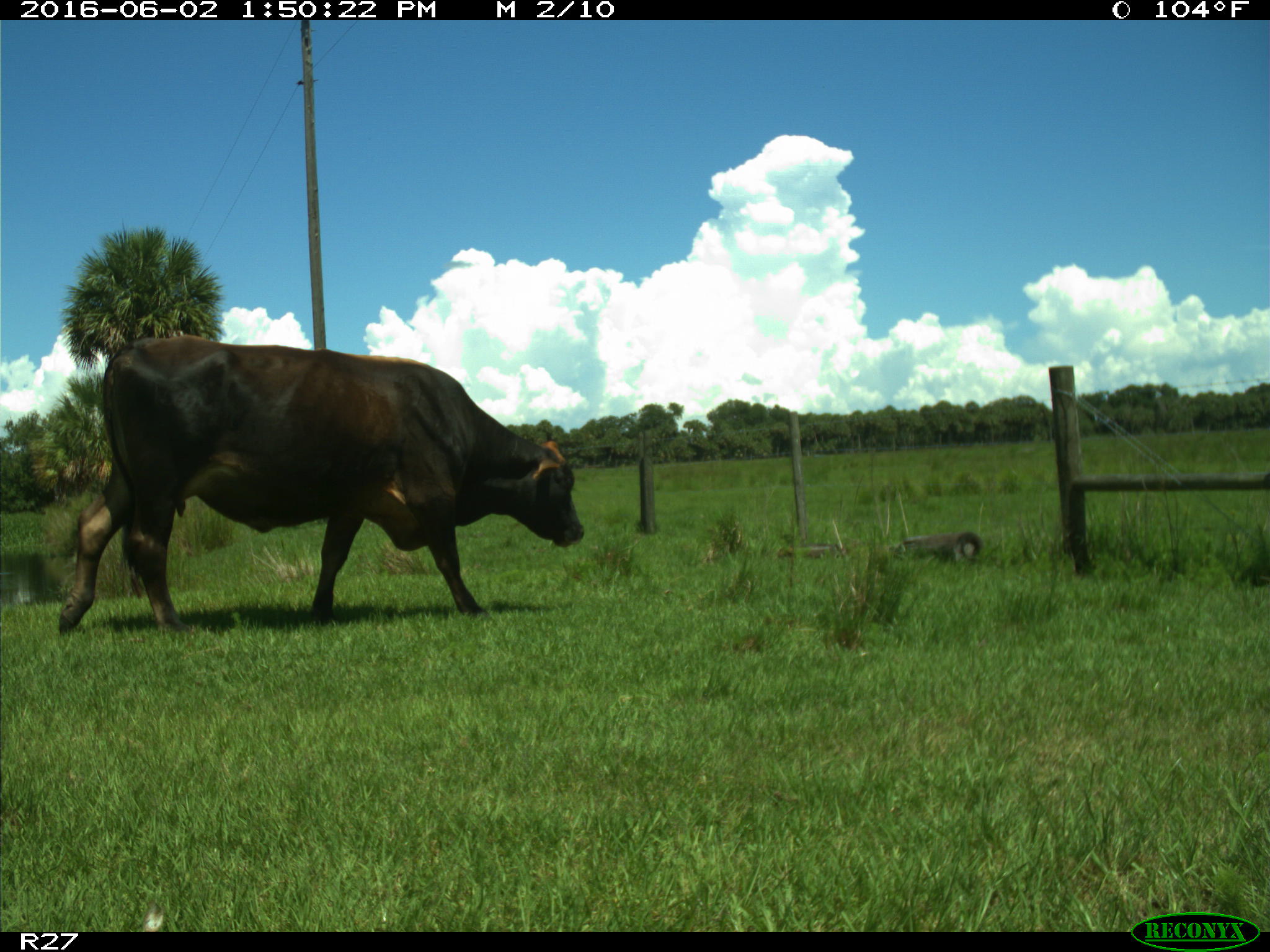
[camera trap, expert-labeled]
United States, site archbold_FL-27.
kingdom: Animalia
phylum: Chordata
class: Mammalia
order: Artiodactyla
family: Bovidae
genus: Bos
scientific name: Bos taurus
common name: domestic cow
Bos taurus (domestic cow).